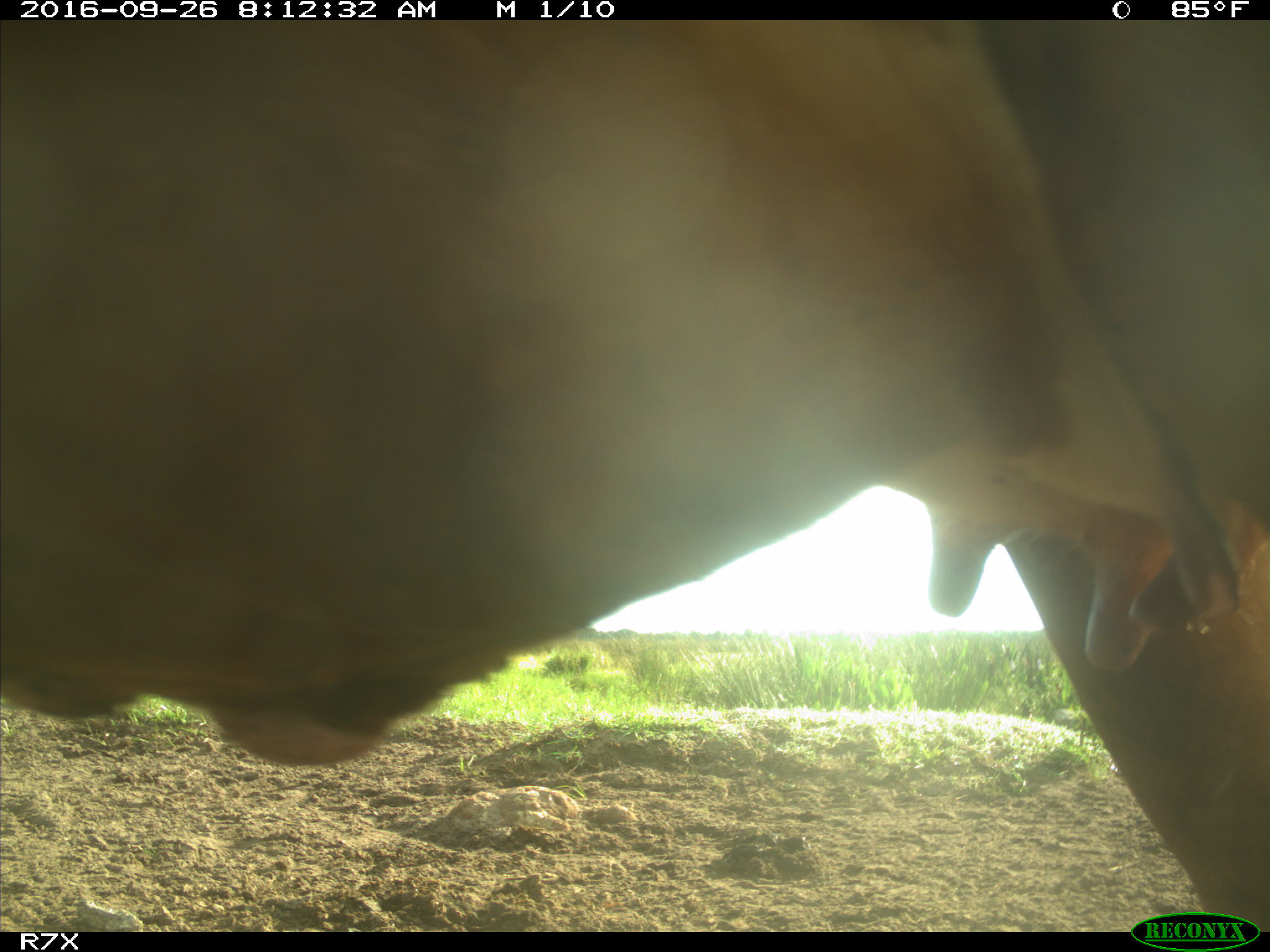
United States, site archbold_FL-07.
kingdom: Animalia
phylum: Chordata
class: Mammalia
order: Artiodactyla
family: Bovidae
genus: Bos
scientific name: Bos taurus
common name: domestic cow